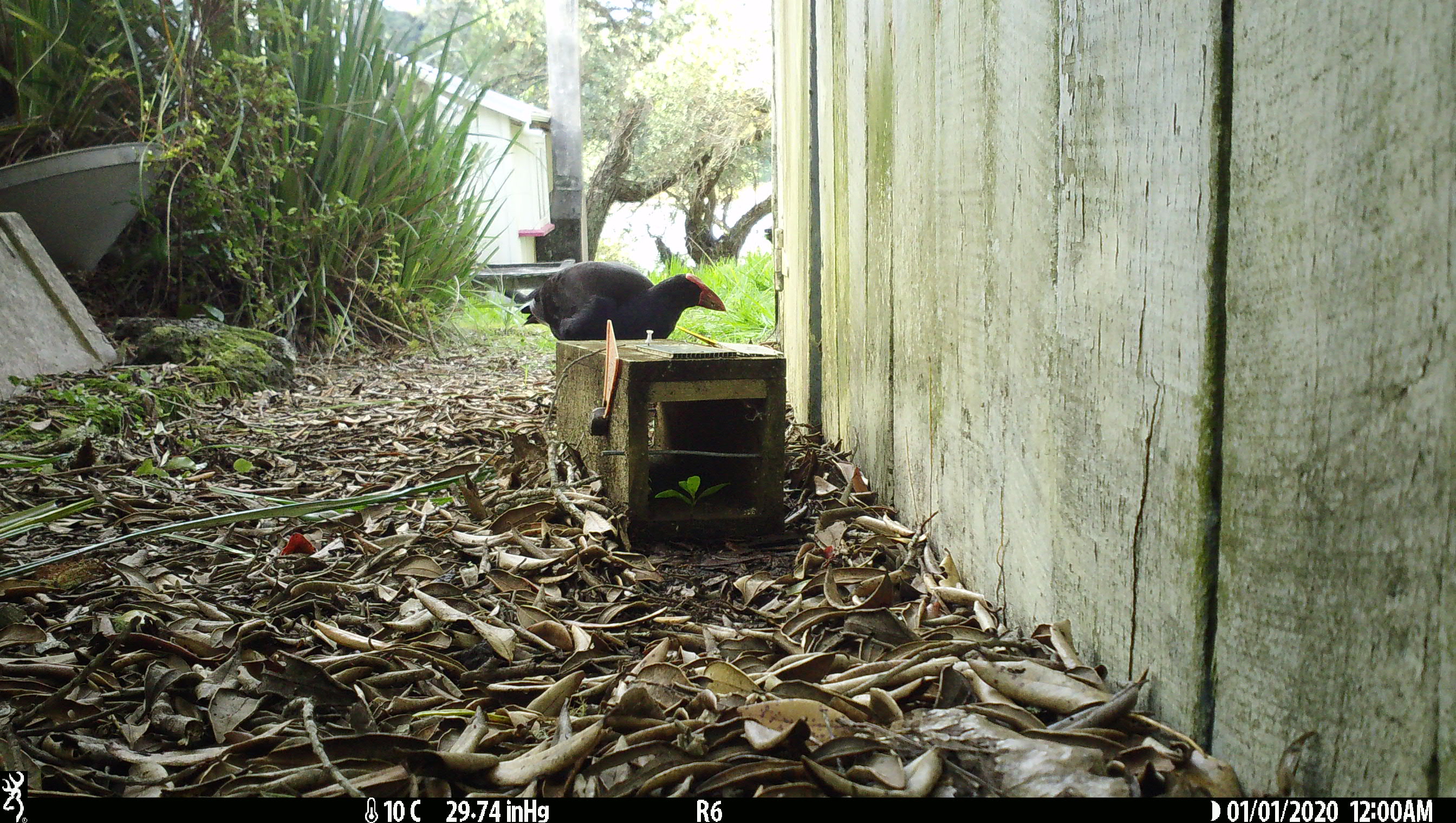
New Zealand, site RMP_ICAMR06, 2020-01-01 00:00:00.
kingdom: Animalia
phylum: Chordata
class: Aves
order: Gruiformes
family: Rallidae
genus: Porphyrio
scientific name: Porphyrio melanotus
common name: australasian swamphen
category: pukeko